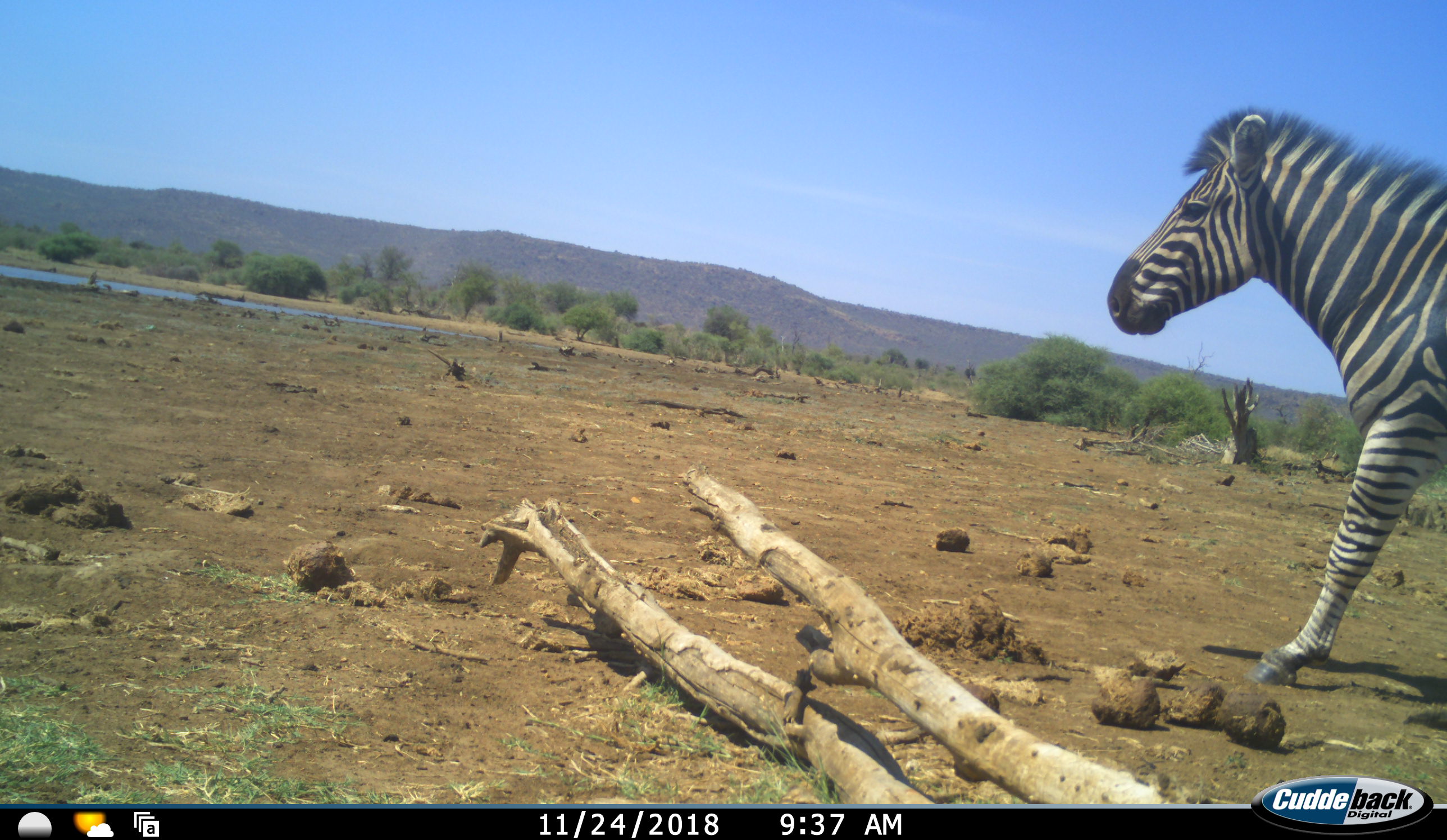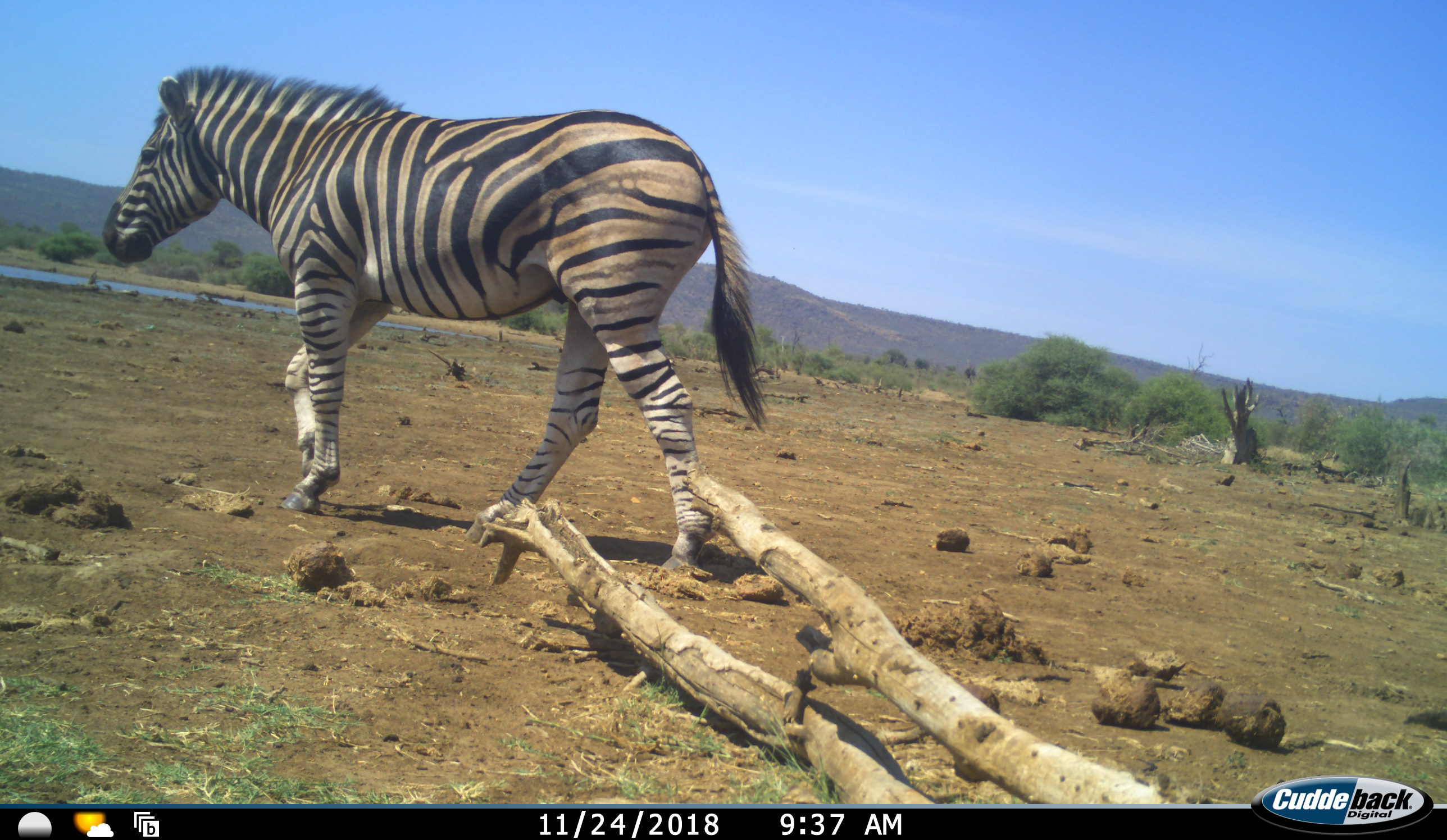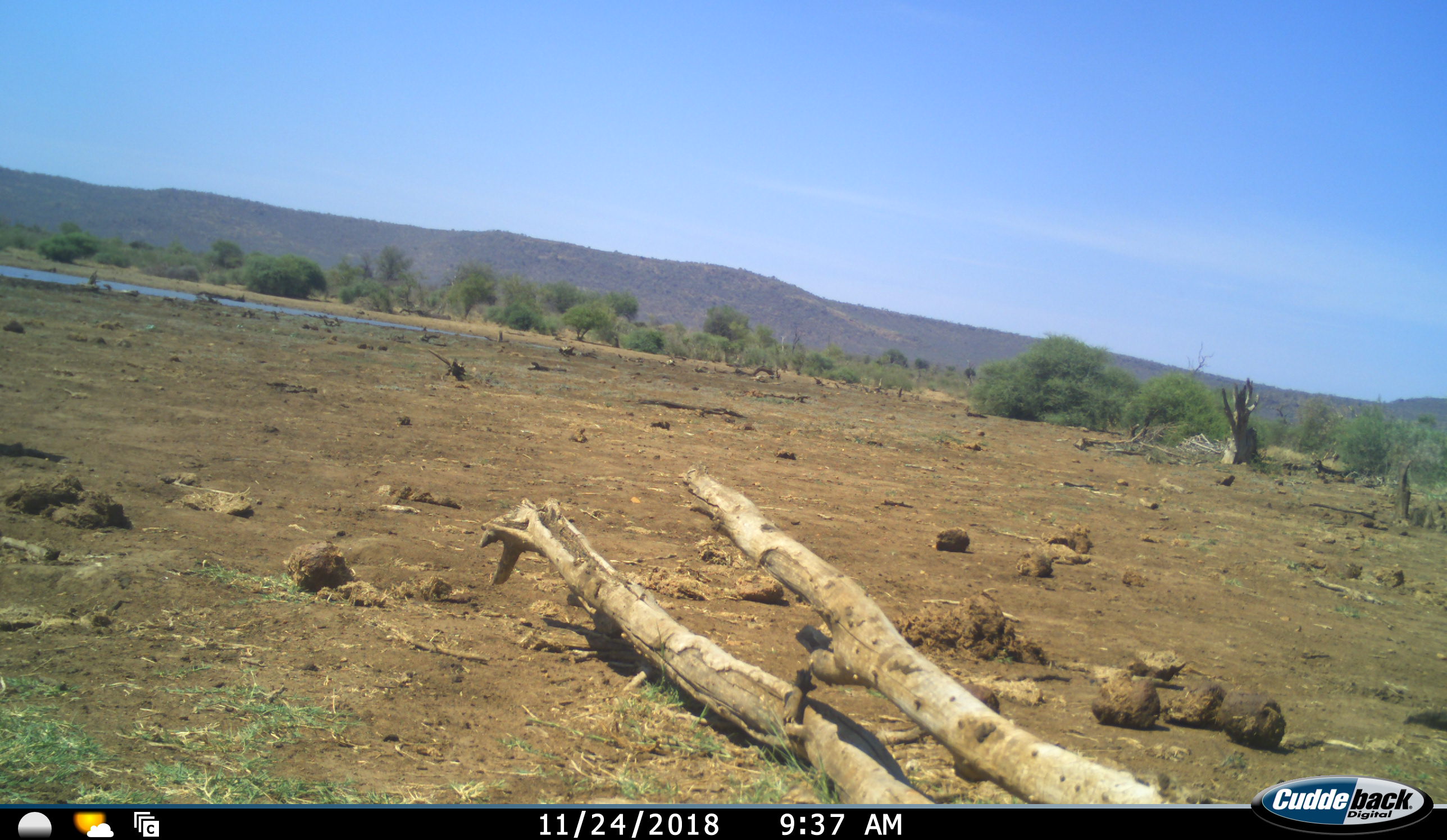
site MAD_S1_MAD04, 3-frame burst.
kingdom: Animalia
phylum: Chordata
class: Mammalia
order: Perissodactyla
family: Equidae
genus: Equus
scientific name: Equus quagga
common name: plains zebra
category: zebraplains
Zebraplains (plains zebra) (Equus quagga), count 1. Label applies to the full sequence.